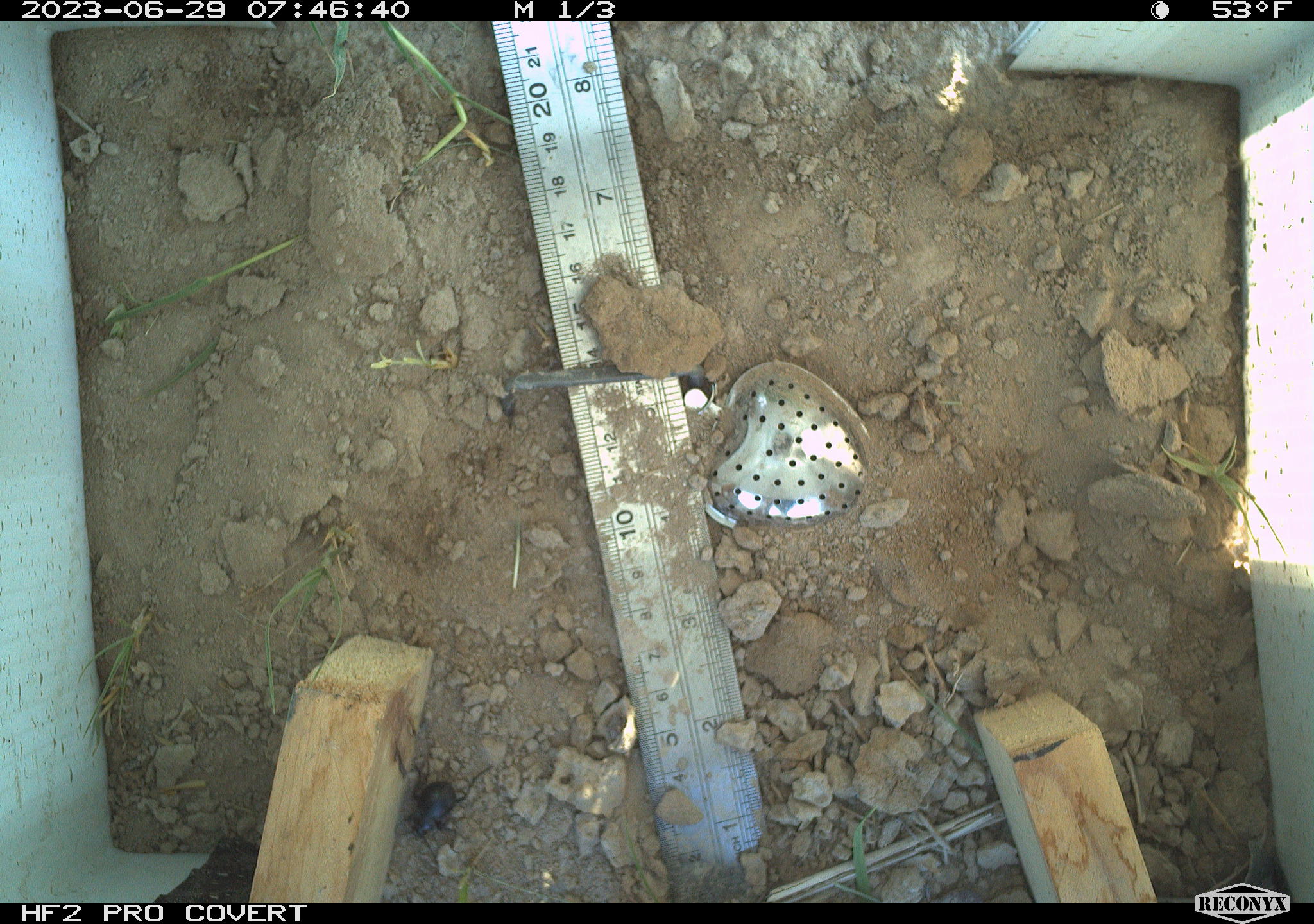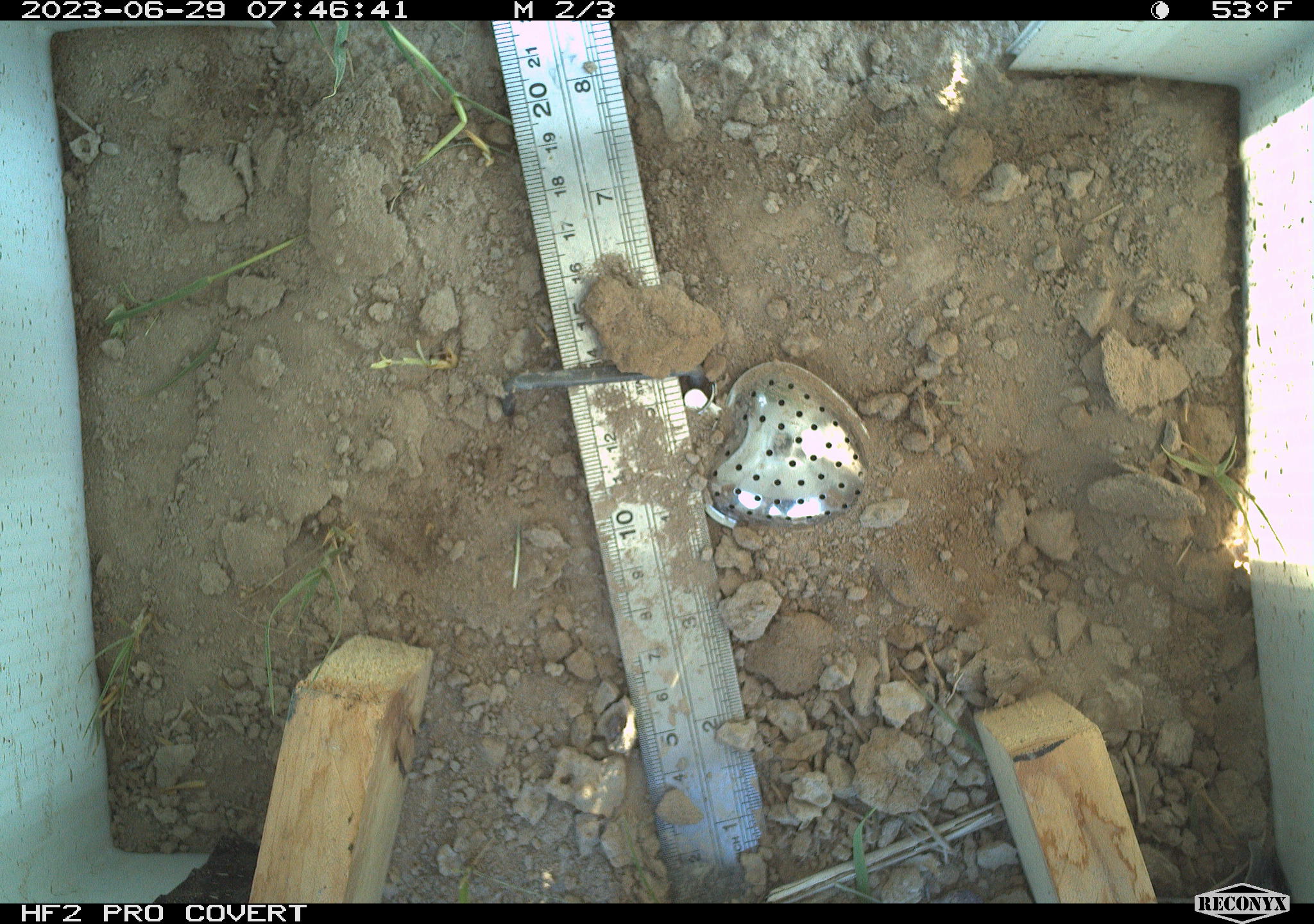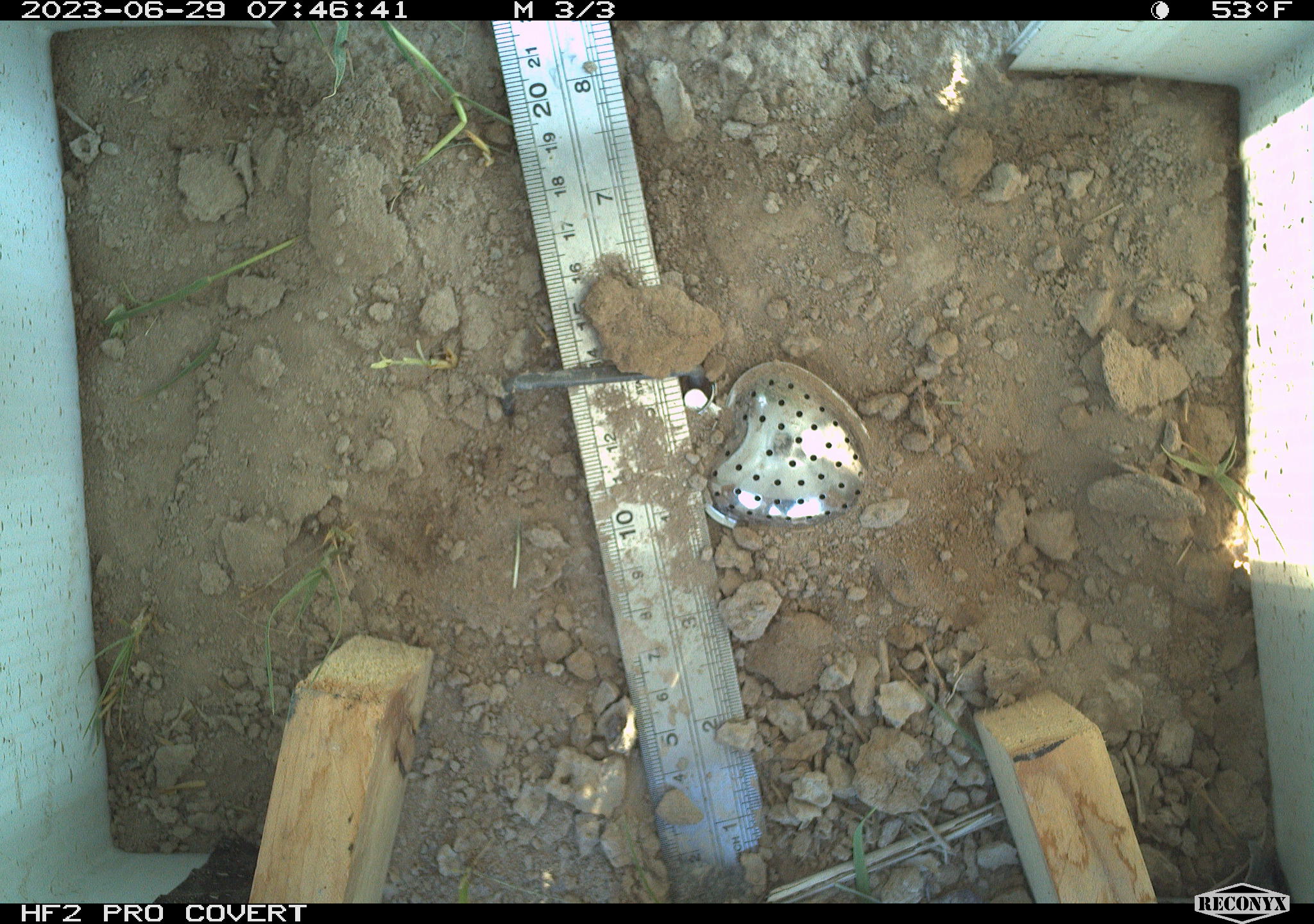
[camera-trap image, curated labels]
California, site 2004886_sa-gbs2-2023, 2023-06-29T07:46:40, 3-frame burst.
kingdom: Animalia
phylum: Arthropoda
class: Insecta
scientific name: Insecta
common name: insect